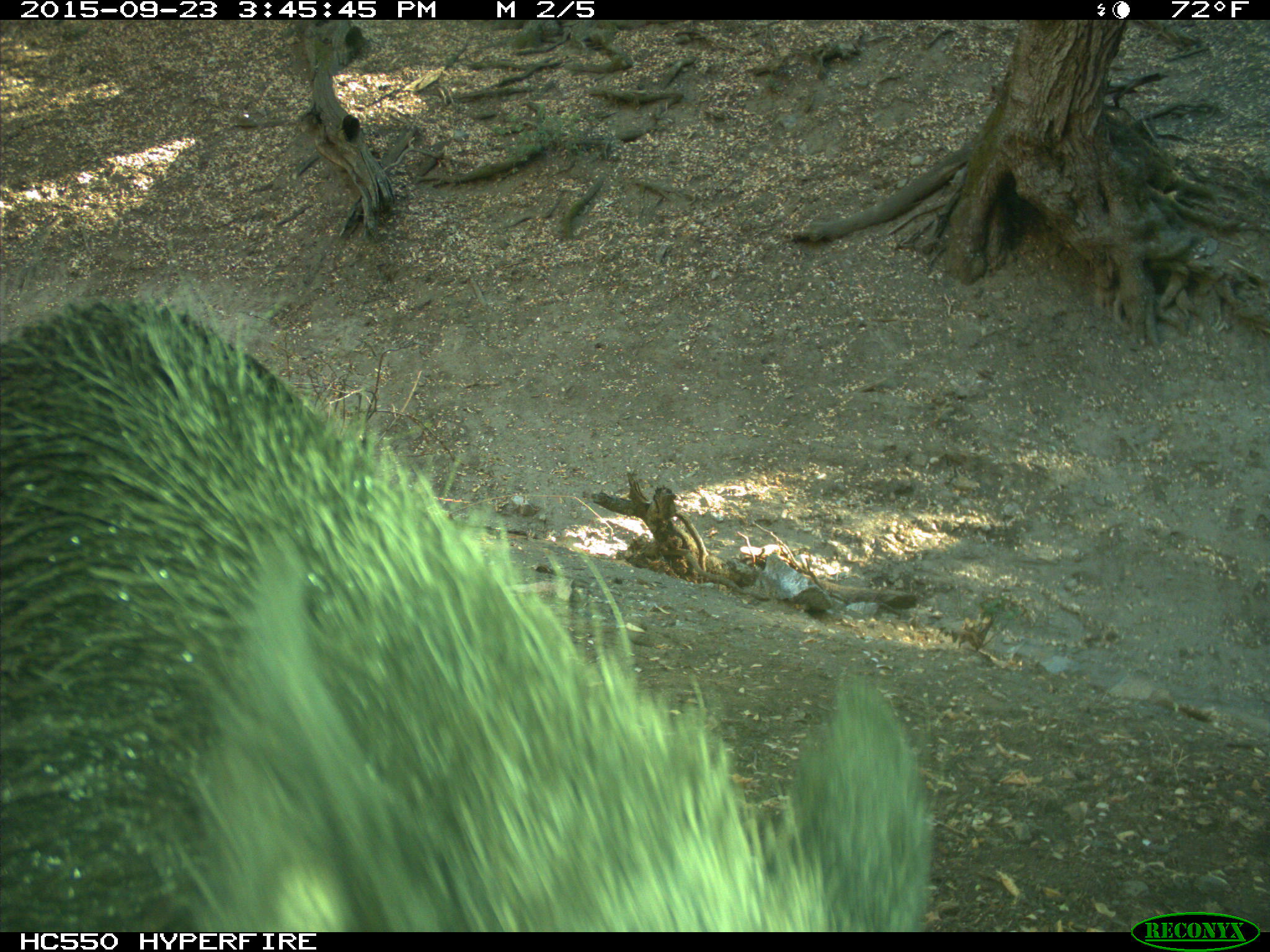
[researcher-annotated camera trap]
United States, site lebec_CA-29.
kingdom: Animalia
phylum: Chordata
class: Mammalia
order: Artiodactyla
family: Suidae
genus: Sus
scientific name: Sus scrofa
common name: wild boar